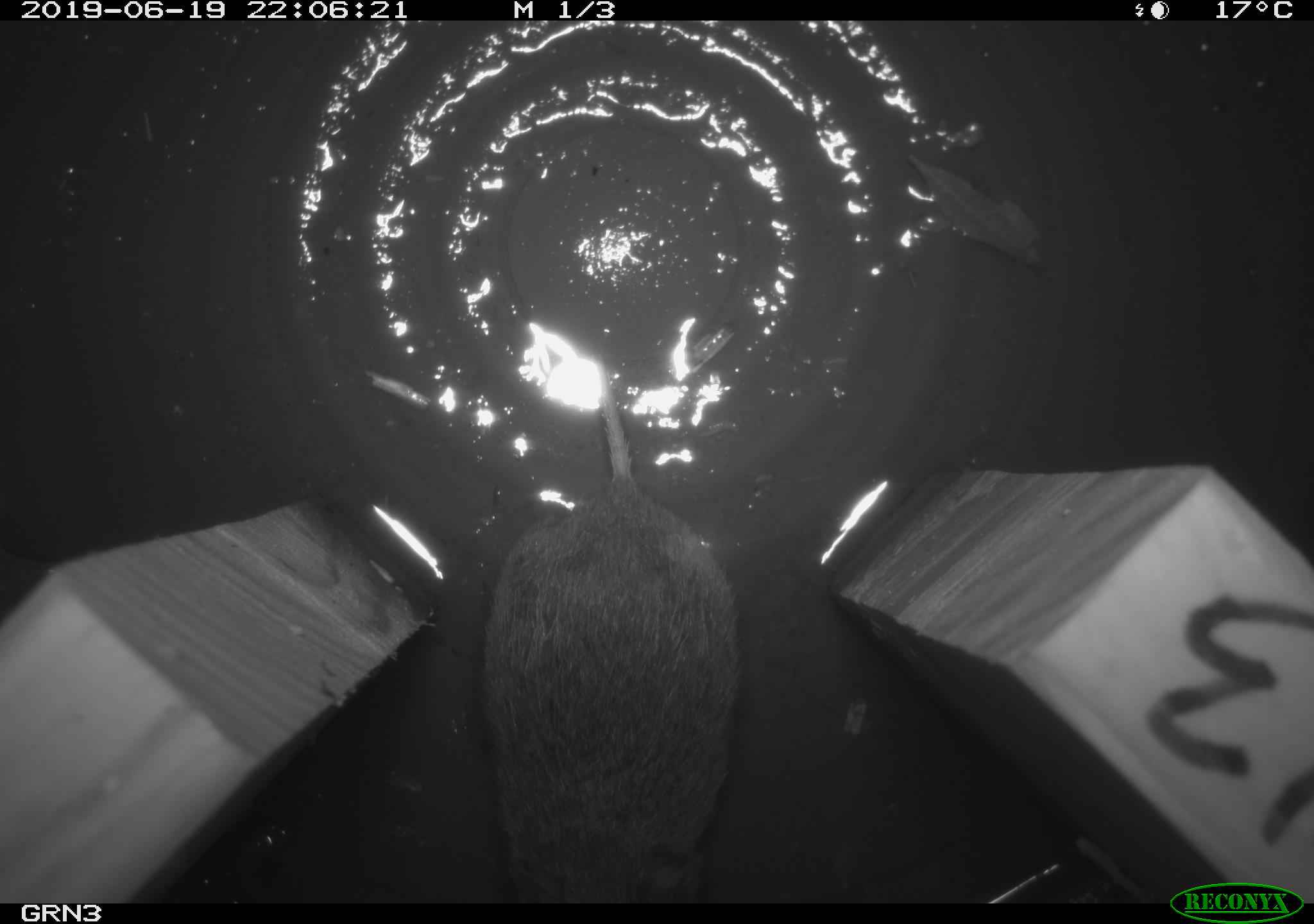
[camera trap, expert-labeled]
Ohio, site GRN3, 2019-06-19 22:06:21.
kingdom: Animalia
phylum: Chordata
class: Mammalia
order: Rodentia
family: Cricetidae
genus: Microtus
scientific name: Microtus pennsylvanicus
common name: meadow vole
Meadow vole (Microtus pennsylvanicus).